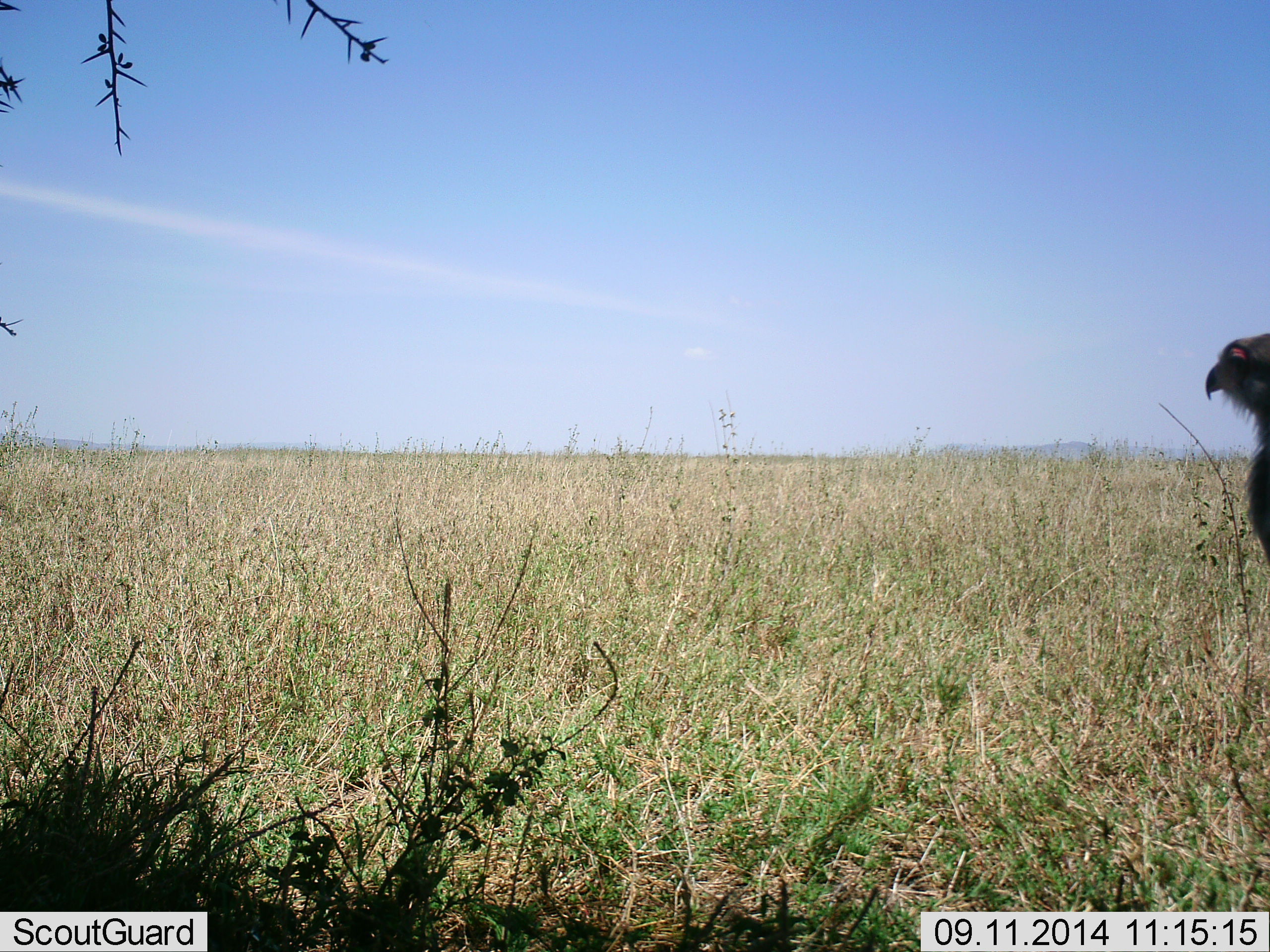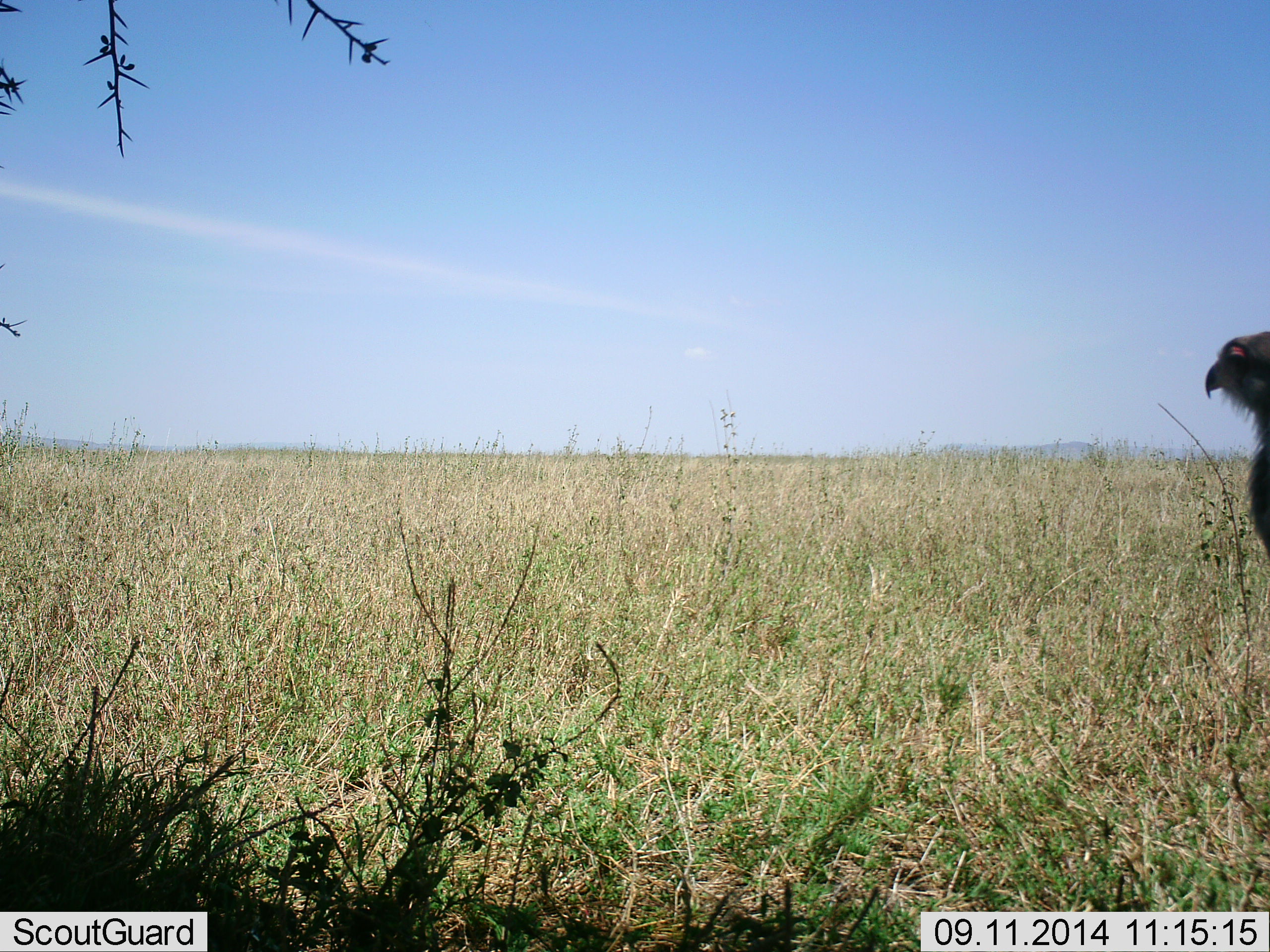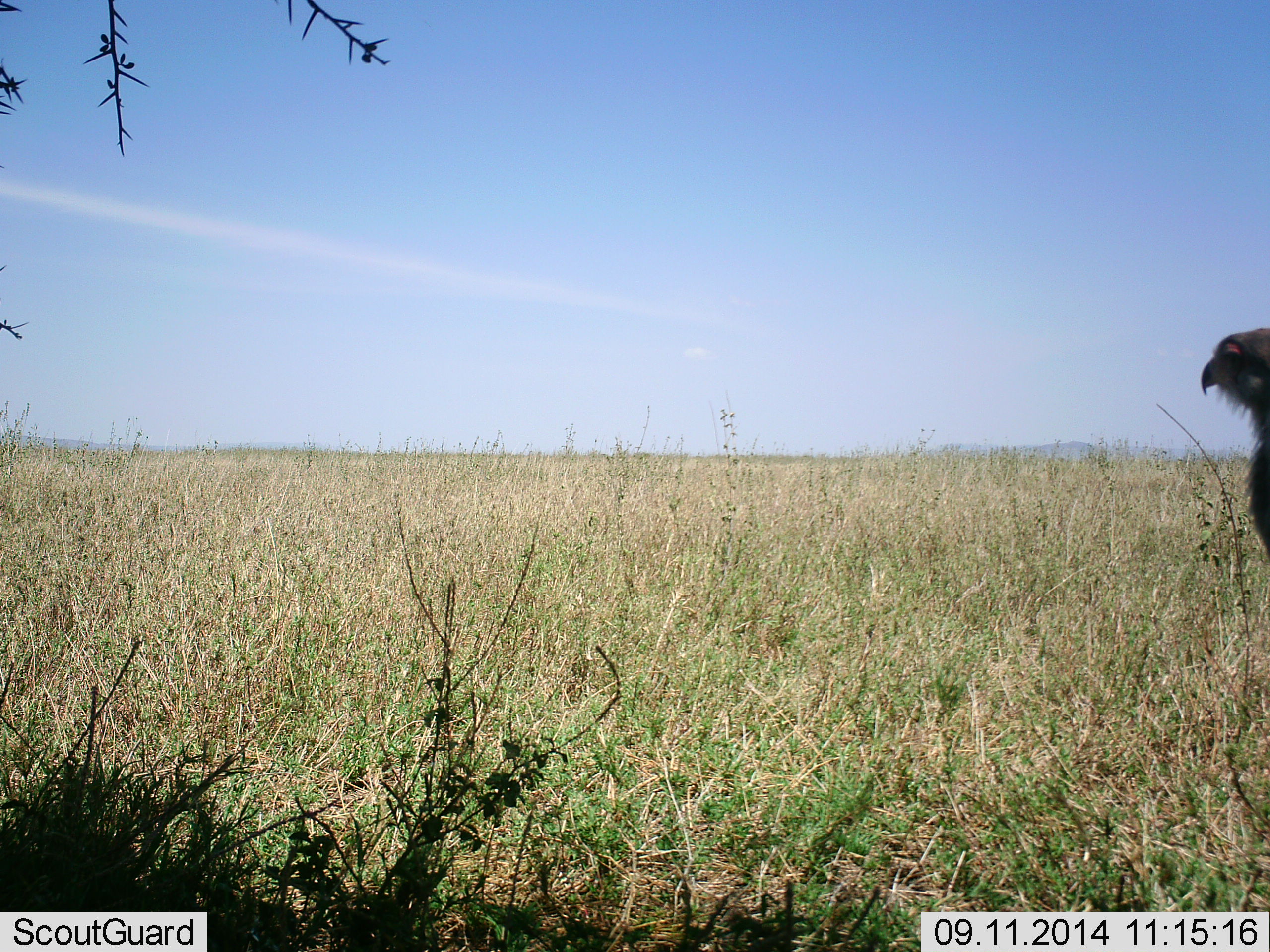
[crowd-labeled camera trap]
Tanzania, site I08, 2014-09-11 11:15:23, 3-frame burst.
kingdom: Animalia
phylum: Chordata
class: Aves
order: Accipitriformes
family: Sagittariidae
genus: Sagittarius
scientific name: Sagittarius serpentarius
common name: secretary bird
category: secretarybird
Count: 1.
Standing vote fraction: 100%.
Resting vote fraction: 0%.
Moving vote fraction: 0%.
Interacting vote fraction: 0%.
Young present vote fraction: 0%.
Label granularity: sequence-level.